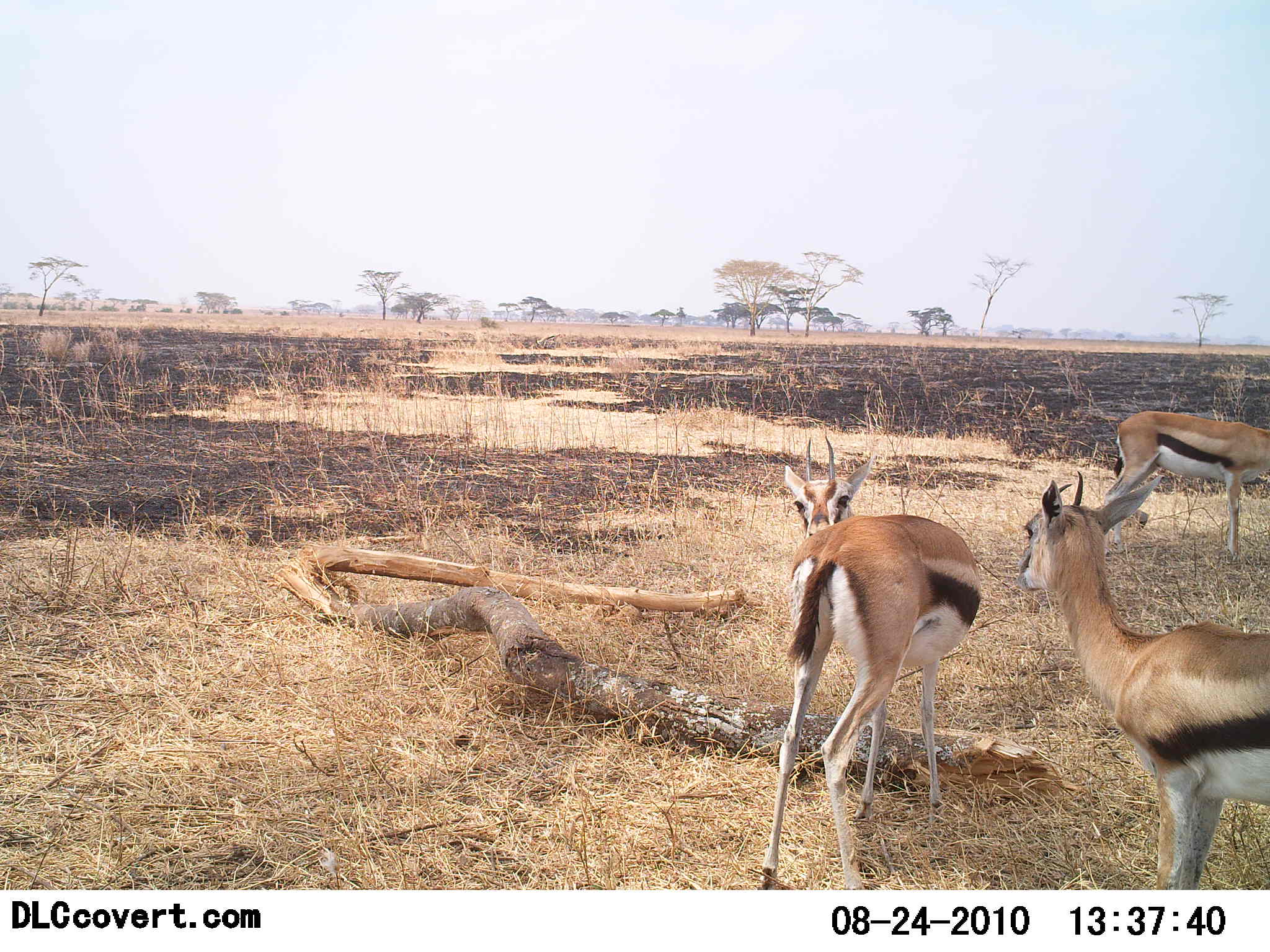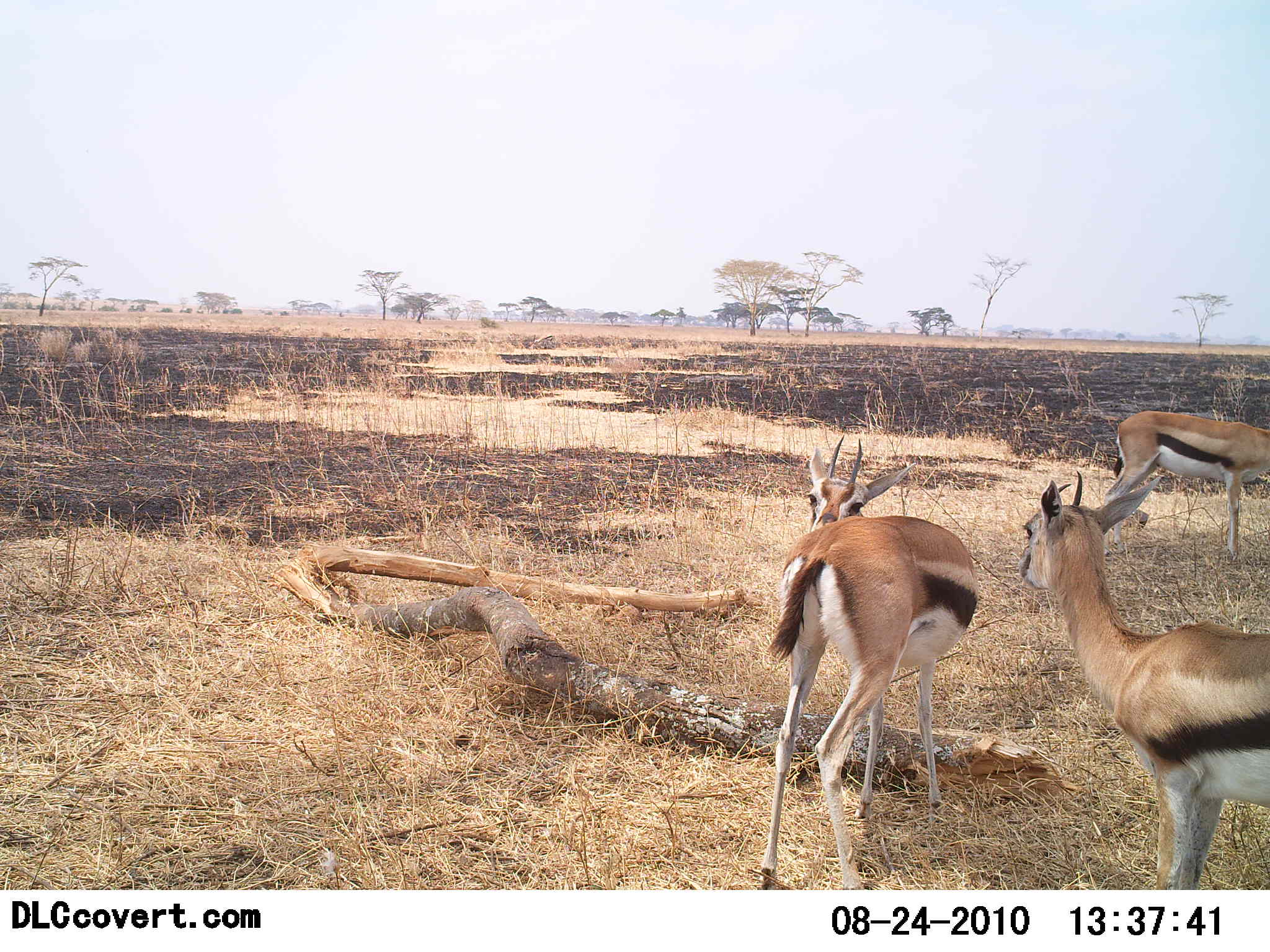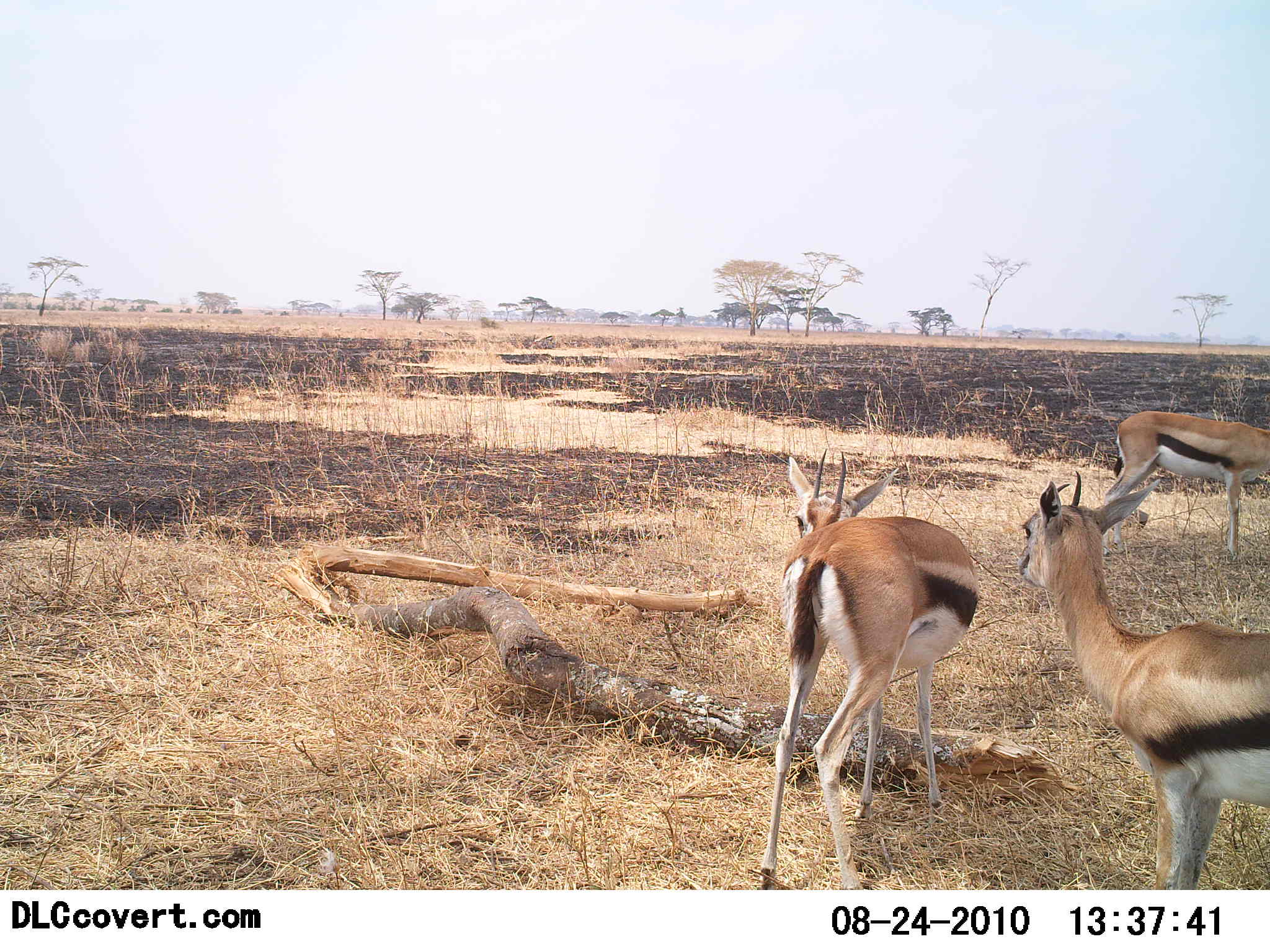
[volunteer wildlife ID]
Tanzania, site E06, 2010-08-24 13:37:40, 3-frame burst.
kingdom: Animalia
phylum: Chordata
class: Mammalia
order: Artiodactyla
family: Bovidae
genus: Eudorcas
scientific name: Eudorcas thomsonii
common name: thomson's gazelle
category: gazellethomsons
Gazellethomsons (thomson's gazelle) (Eudorcas thomsonii), count 3. Behavior (volunteer vote fractions): standing 70%, resting 10%, moving 40%, interacting 0%. Young present (vote fraction): 0%. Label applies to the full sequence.